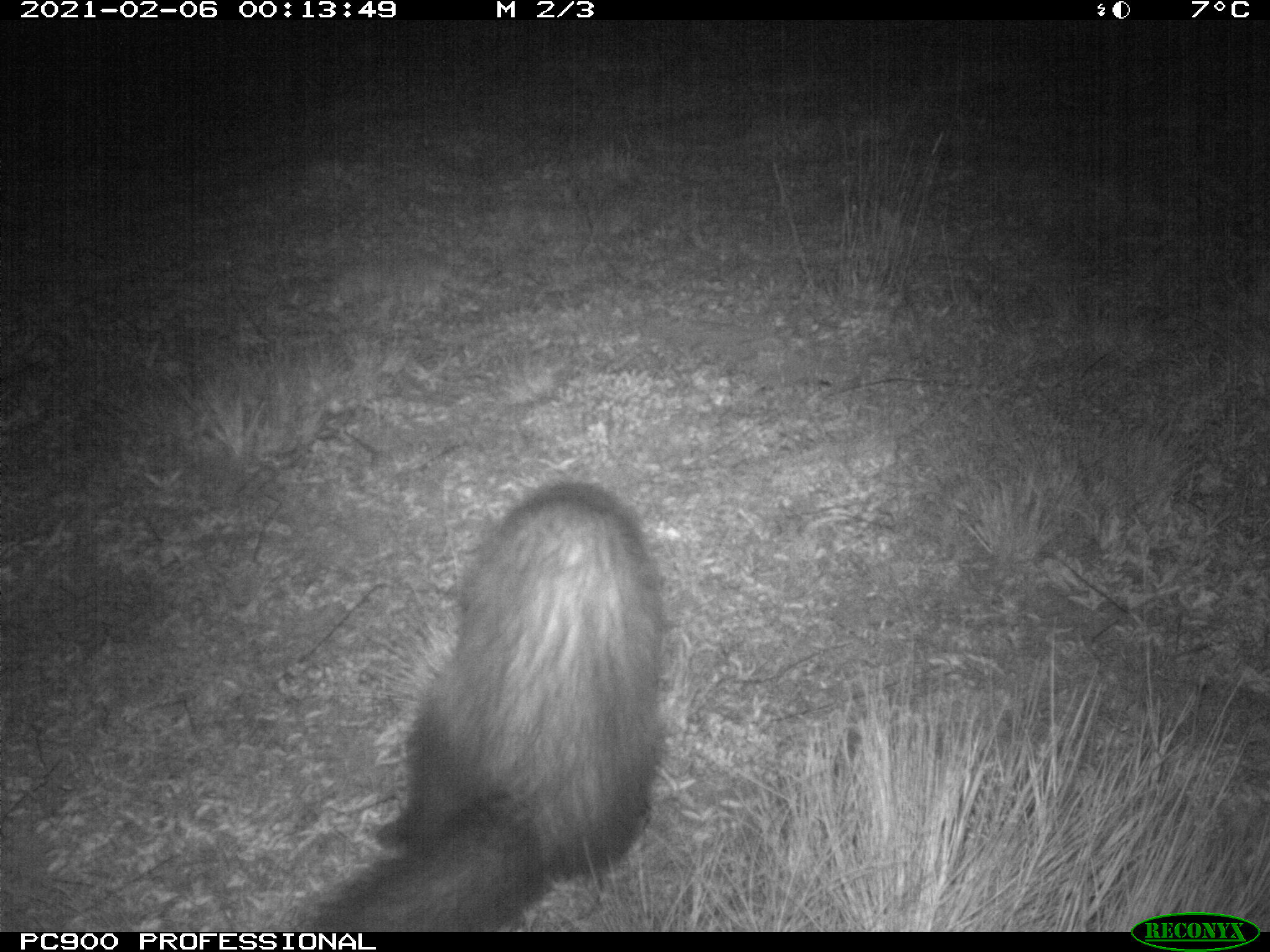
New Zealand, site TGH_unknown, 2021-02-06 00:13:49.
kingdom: Animalia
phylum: Chordata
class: Mammalia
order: Carnivora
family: Mustelidae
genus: Mustela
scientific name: Mustela furo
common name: ferret